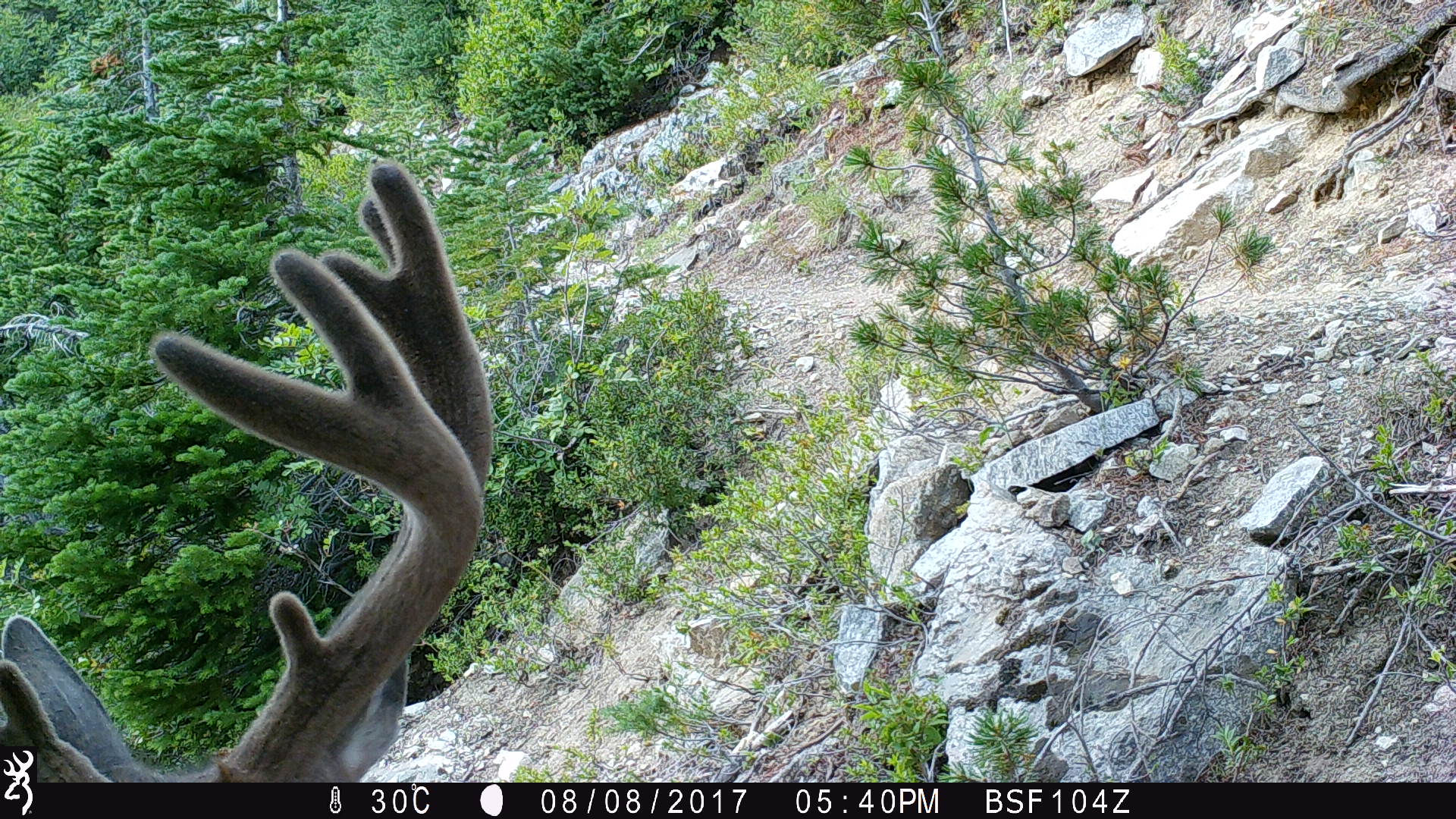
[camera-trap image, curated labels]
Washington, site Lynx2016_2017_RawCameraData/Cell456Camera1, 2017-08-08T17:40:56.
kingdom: Animalia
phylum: Chordata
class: Mammalia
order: Artiodactyla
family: Cervidae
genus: Odocoileus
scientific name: Odocoileus hemionus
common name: mule deer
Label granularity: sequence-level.